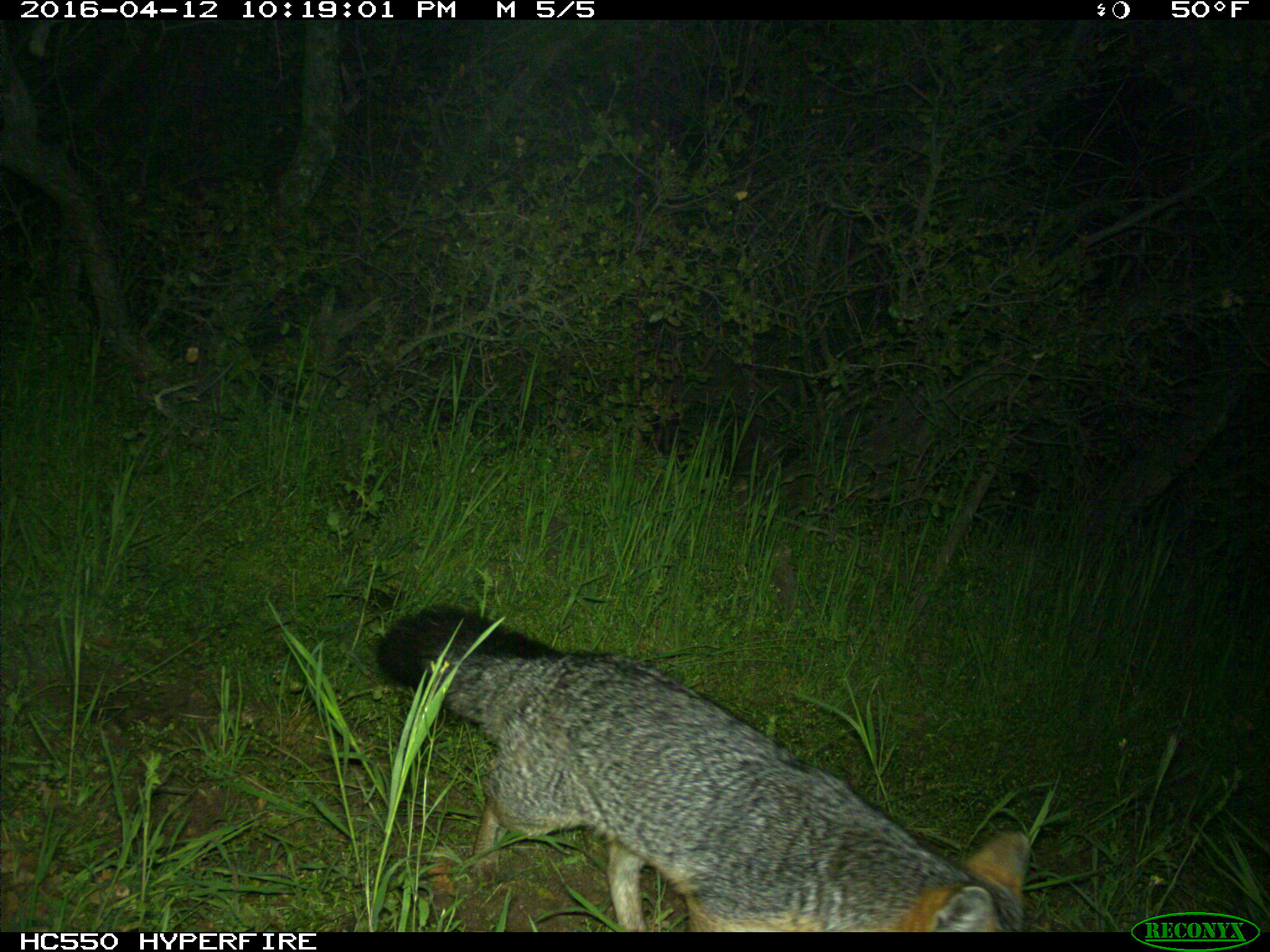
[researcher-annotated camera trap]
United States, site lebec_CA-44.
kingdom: Animalia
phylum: Chordata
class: Mammalia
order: Carnivora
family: Canidae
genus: Urocyon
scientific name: Urocyon cinereoargenteus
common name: gray fox